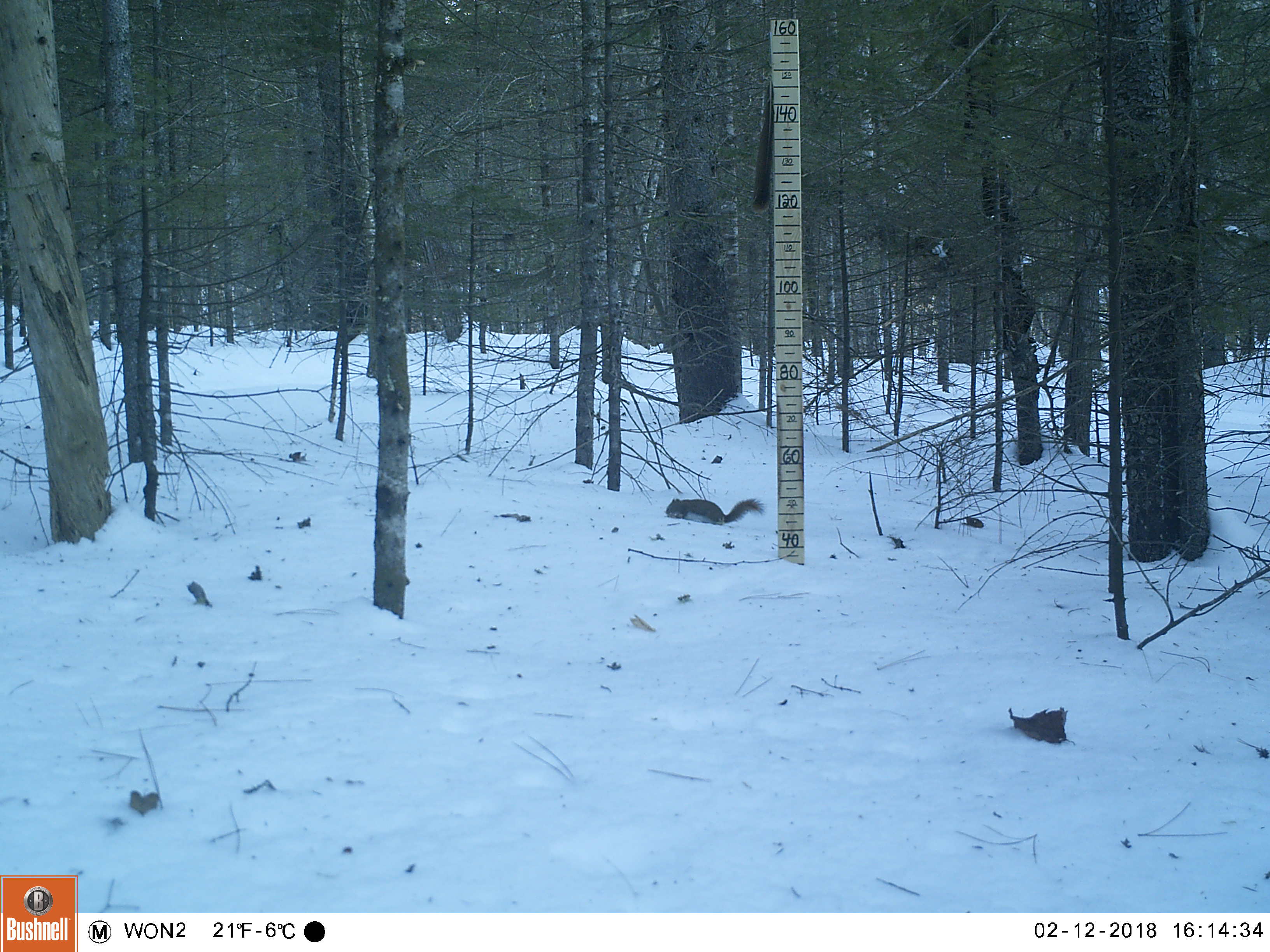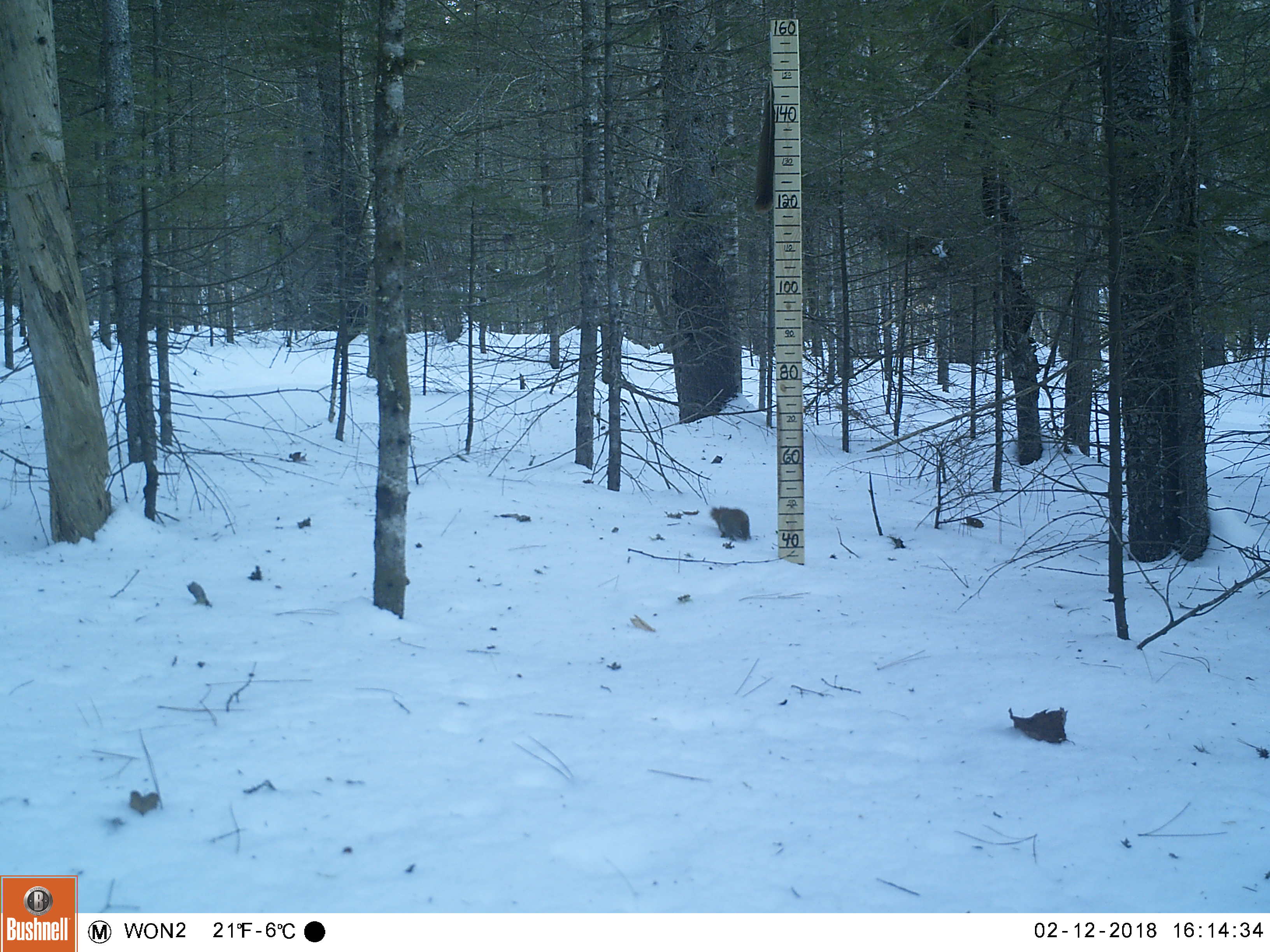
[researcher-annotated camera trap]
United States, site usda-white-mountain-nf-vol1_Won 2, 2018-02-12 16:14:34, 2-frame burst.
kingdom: Animalia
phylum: Chordata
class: Mammalia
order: Rodentia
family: Sciuridae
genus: Tamiasciurus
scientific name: Tamiasciurus hudsonicus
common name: red squirrel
Red squirrel (Tamiasciurus hudsonicus).